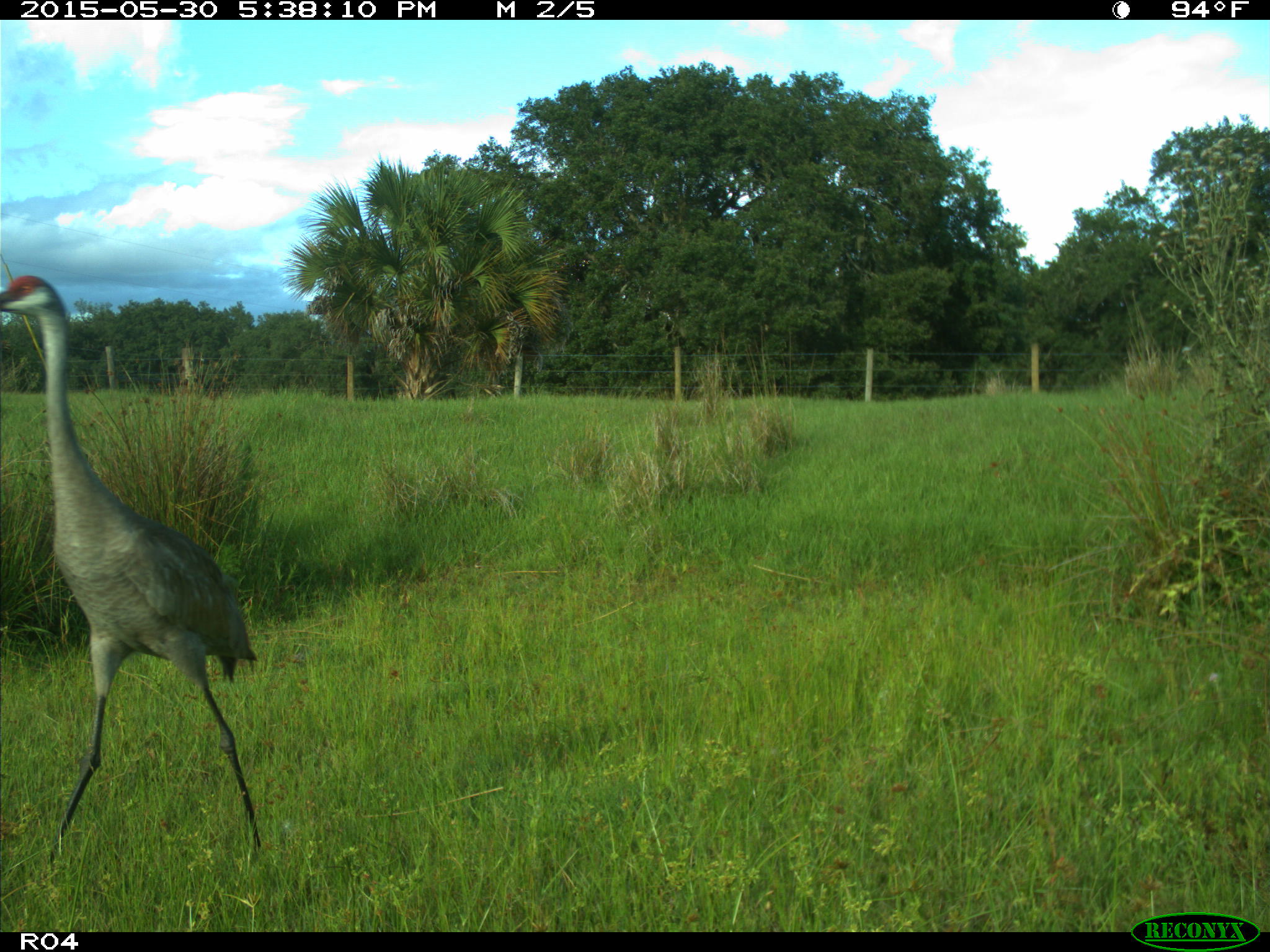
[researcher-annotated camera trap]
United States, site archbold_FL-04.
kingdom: Animalia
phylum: Chordata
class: Aves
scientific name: Aves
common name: birds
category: unidentified bird